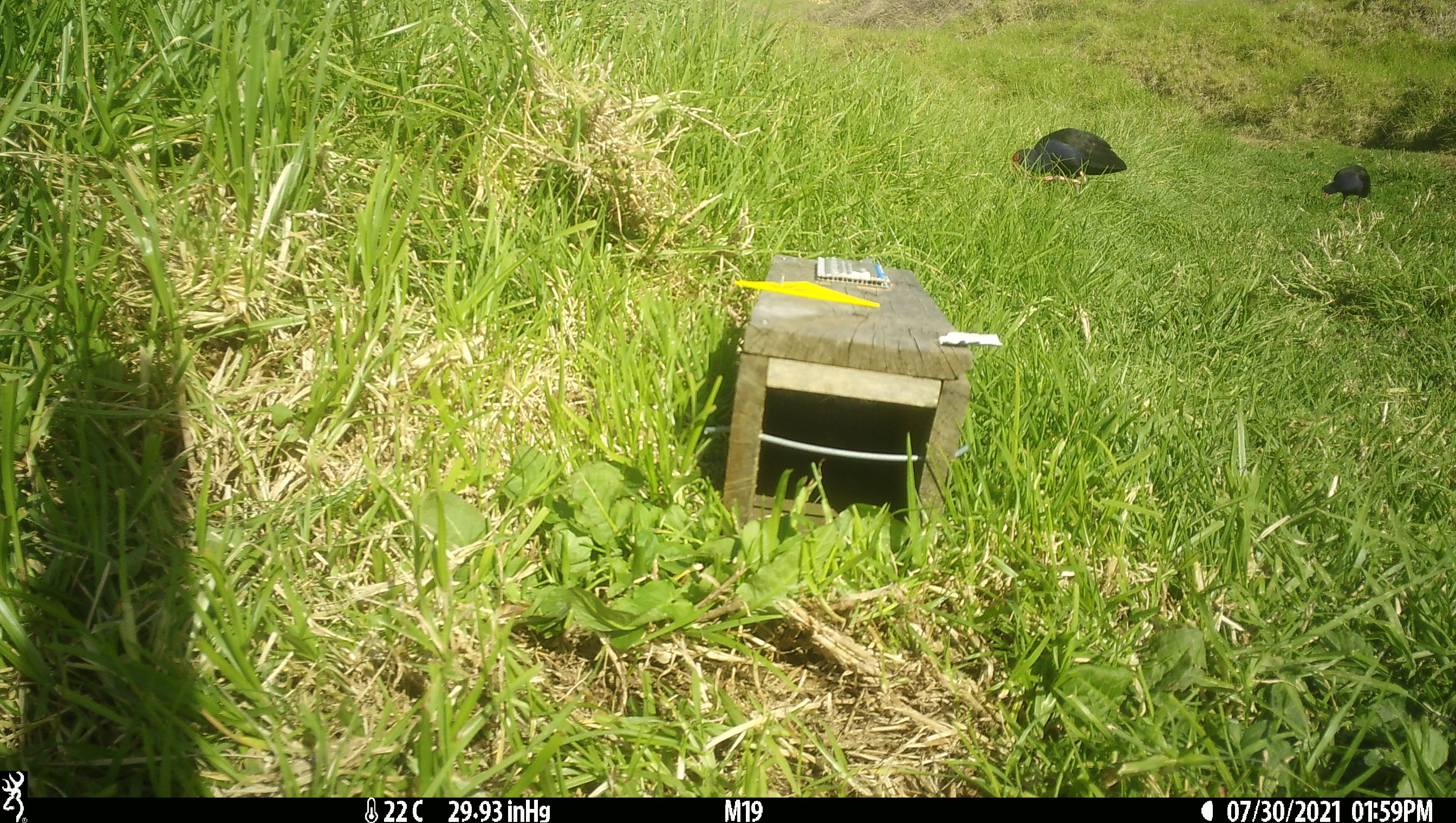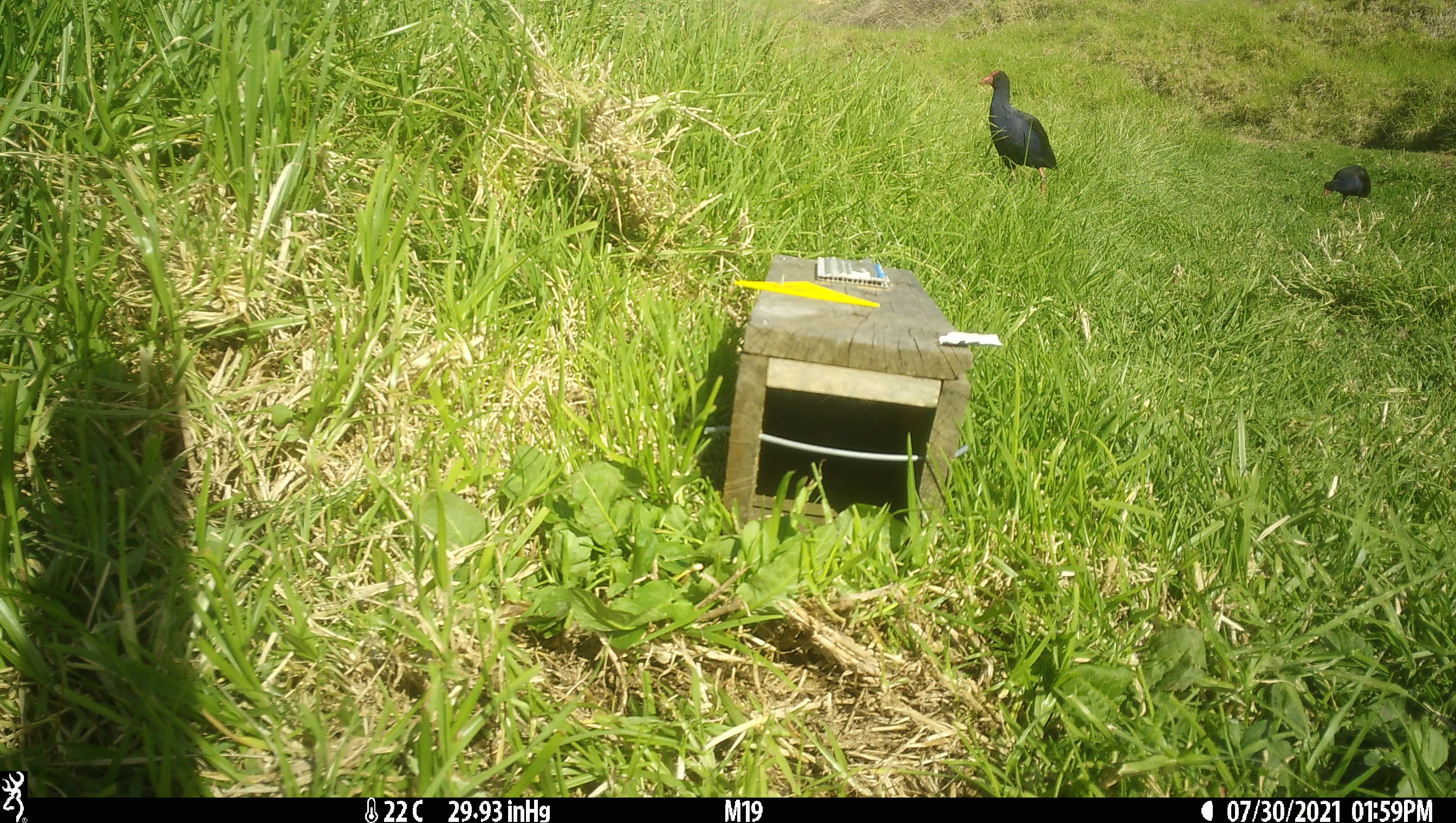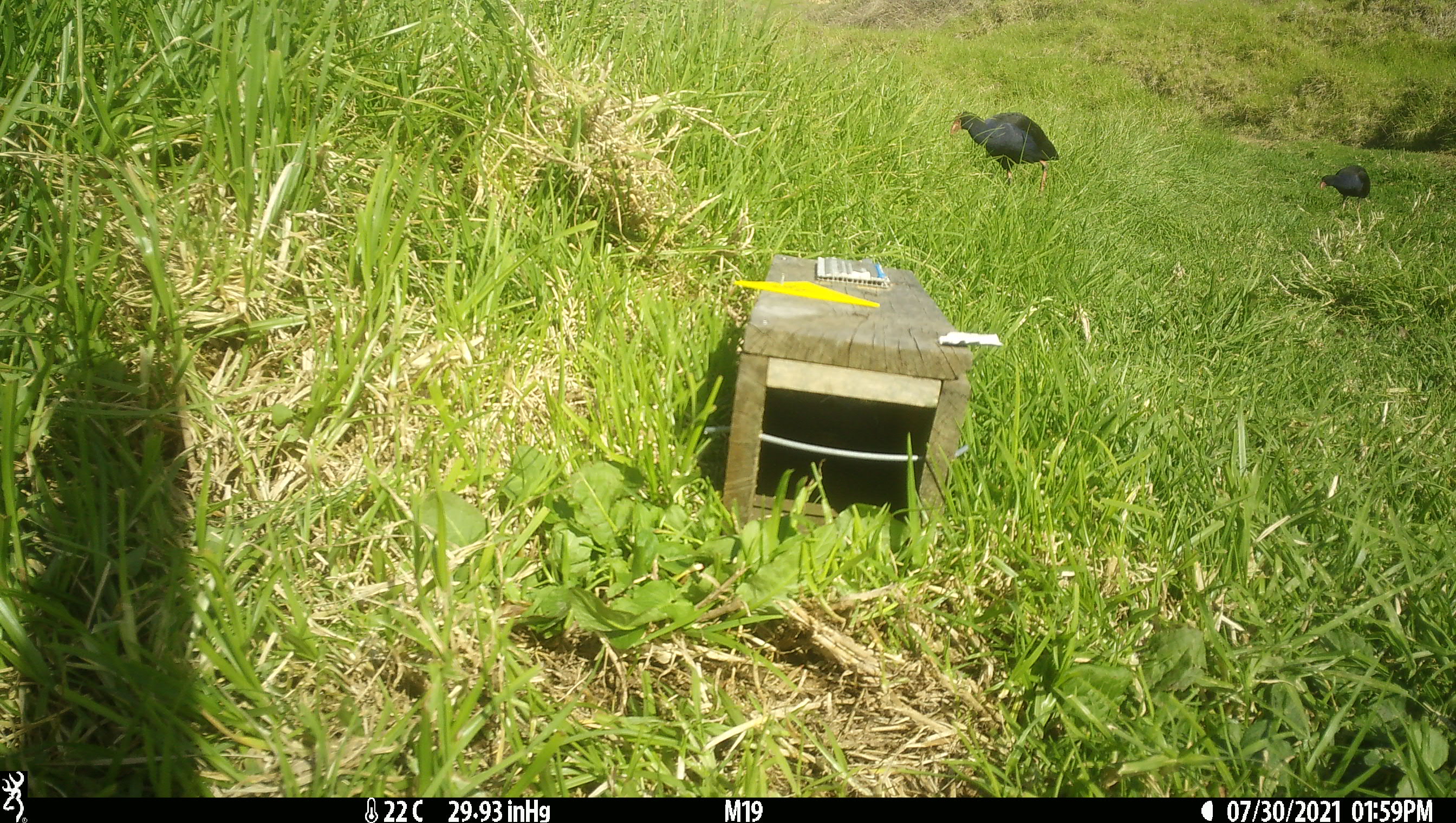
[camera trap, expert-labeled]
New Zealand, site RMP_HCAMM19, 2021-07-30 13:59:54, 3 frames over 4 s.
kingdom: Animalia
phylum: Chordata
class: Aves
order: Gruiformes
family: Rallidae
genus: Porphyrio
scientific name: Porphyrio melanotus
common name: australasian swamphen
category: pukeko